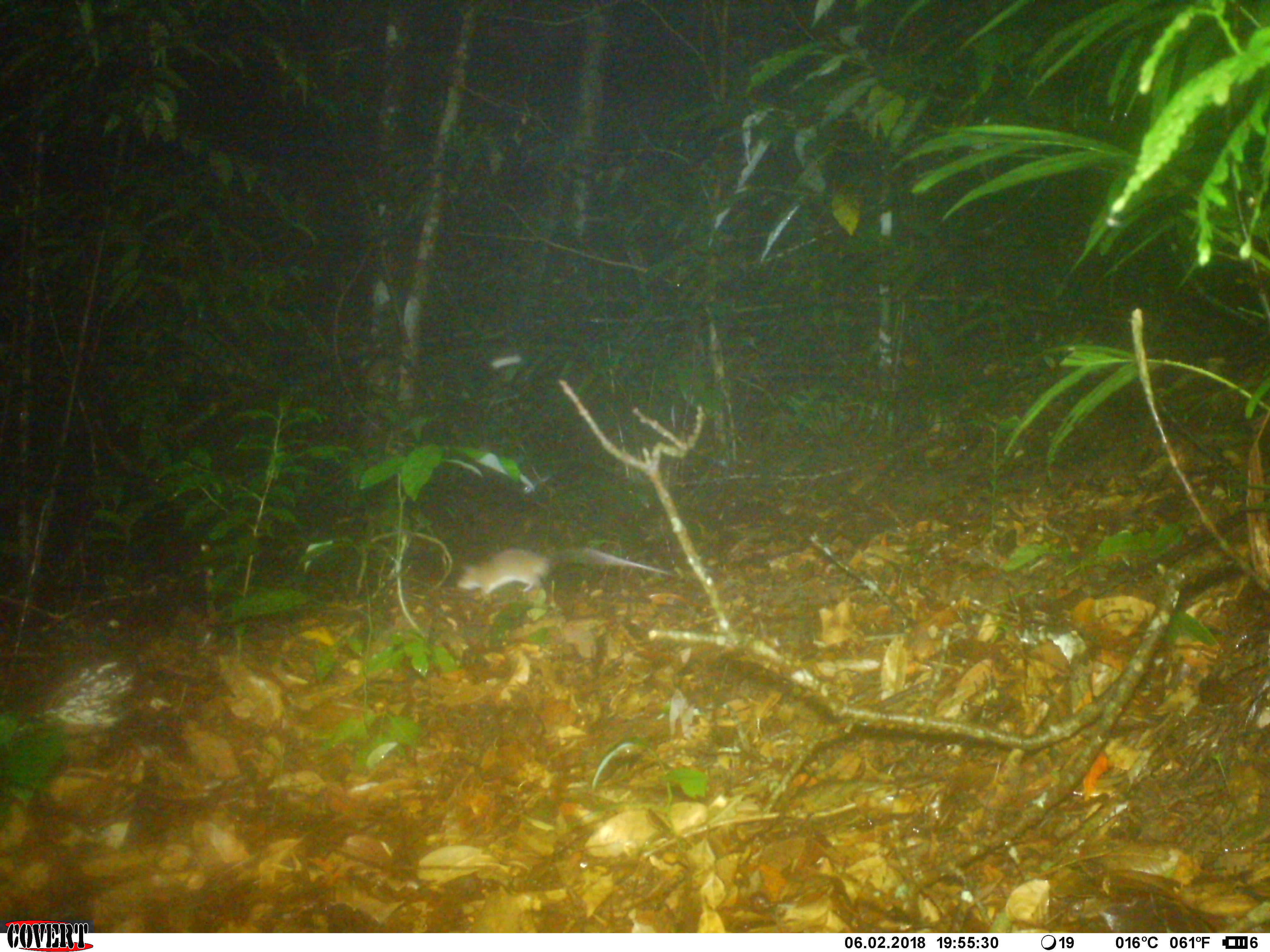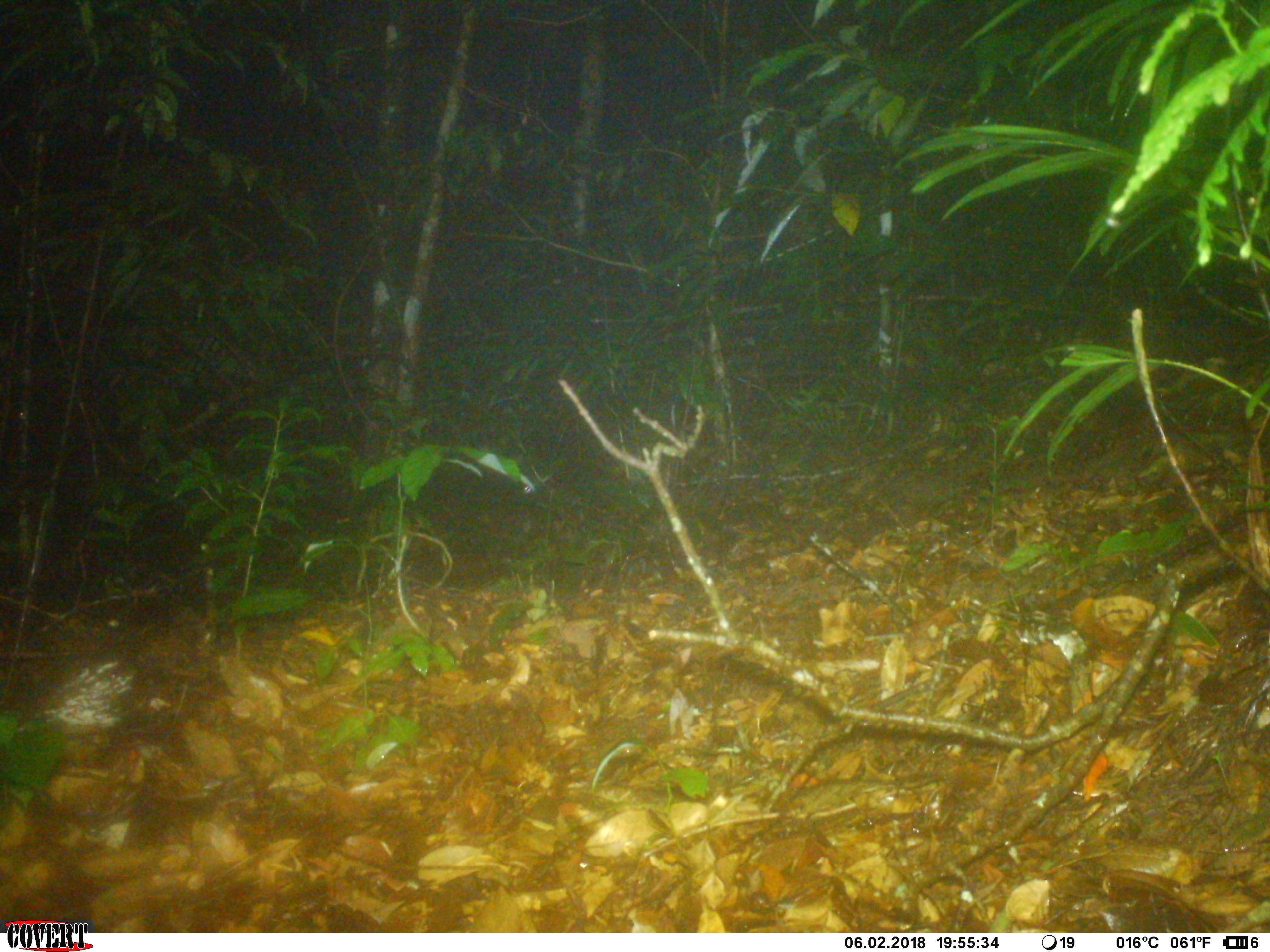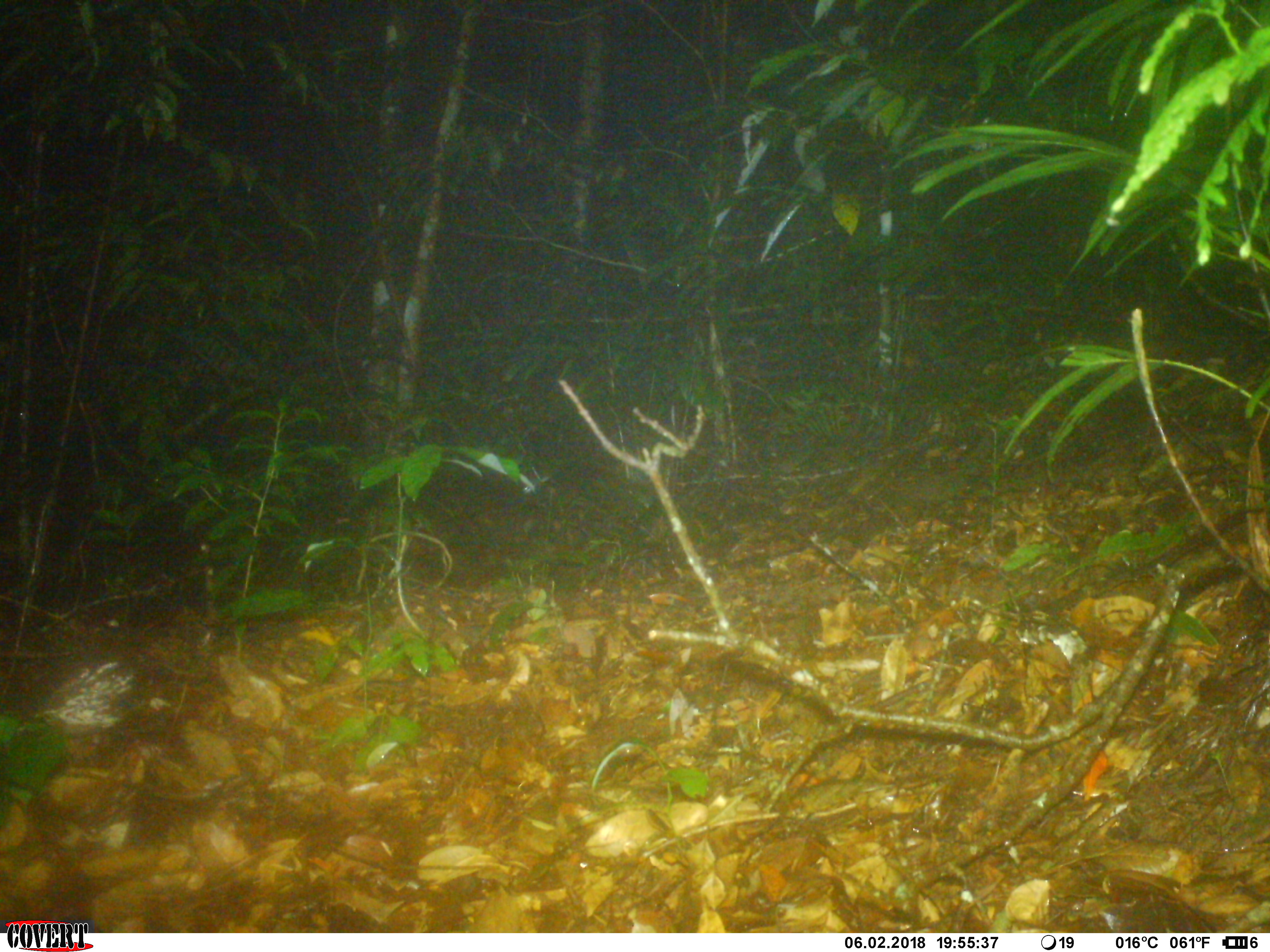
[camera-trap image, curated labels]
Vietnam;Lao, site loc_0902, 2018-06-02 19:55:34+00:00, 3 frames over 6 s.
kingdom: Animalia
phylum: Chordata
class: Mammalia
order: Rodentia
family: Muridae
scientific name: Muridae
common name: old-world mice and rats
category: unidentified murid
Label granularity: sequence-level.